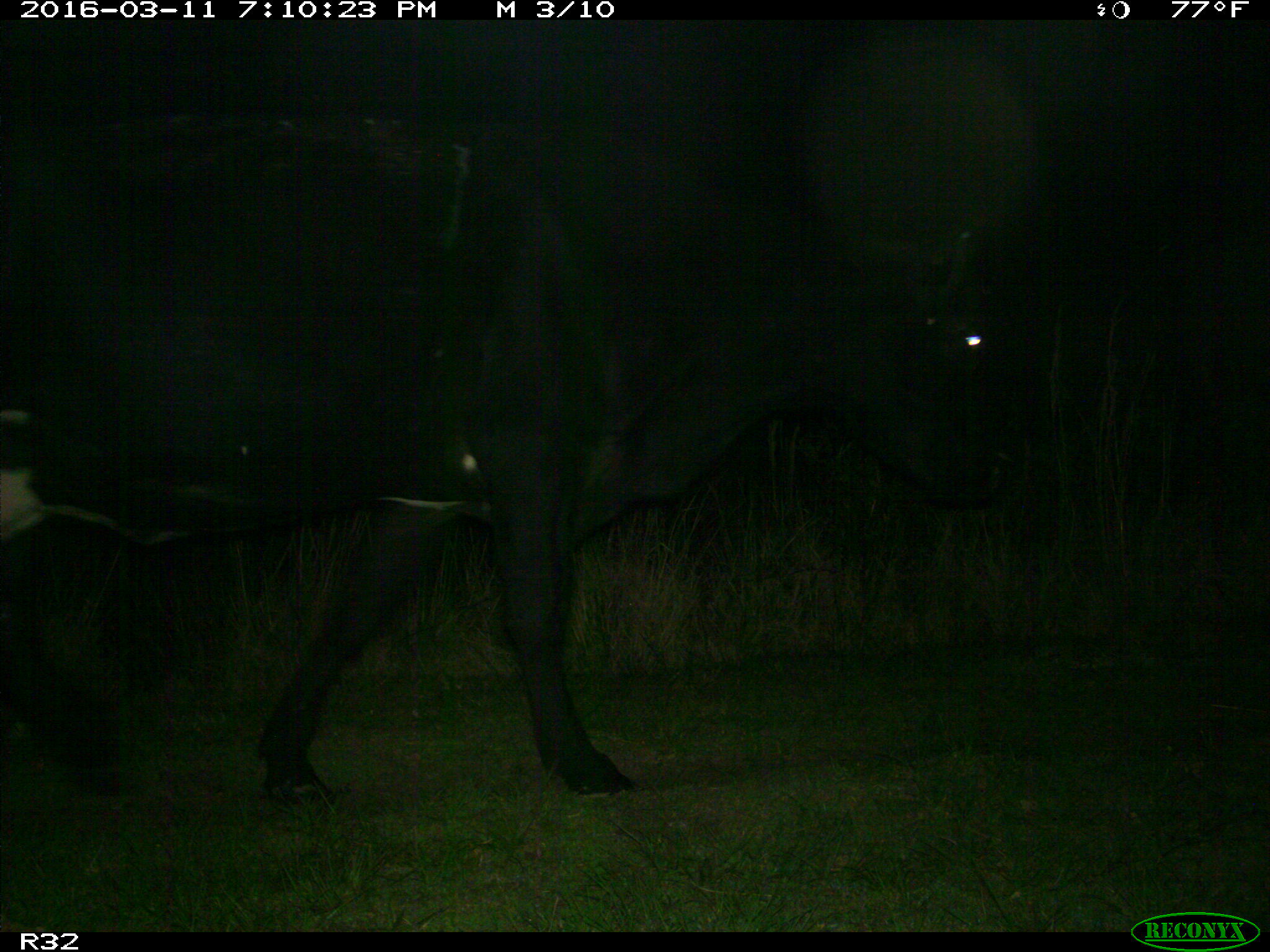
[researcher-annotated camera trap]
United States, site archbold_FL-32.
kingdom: Animalia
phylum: Chordata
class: Mammalia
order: Artiodactyla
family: Bovidae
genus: Bos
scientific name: Bos taurus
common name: domestic cow